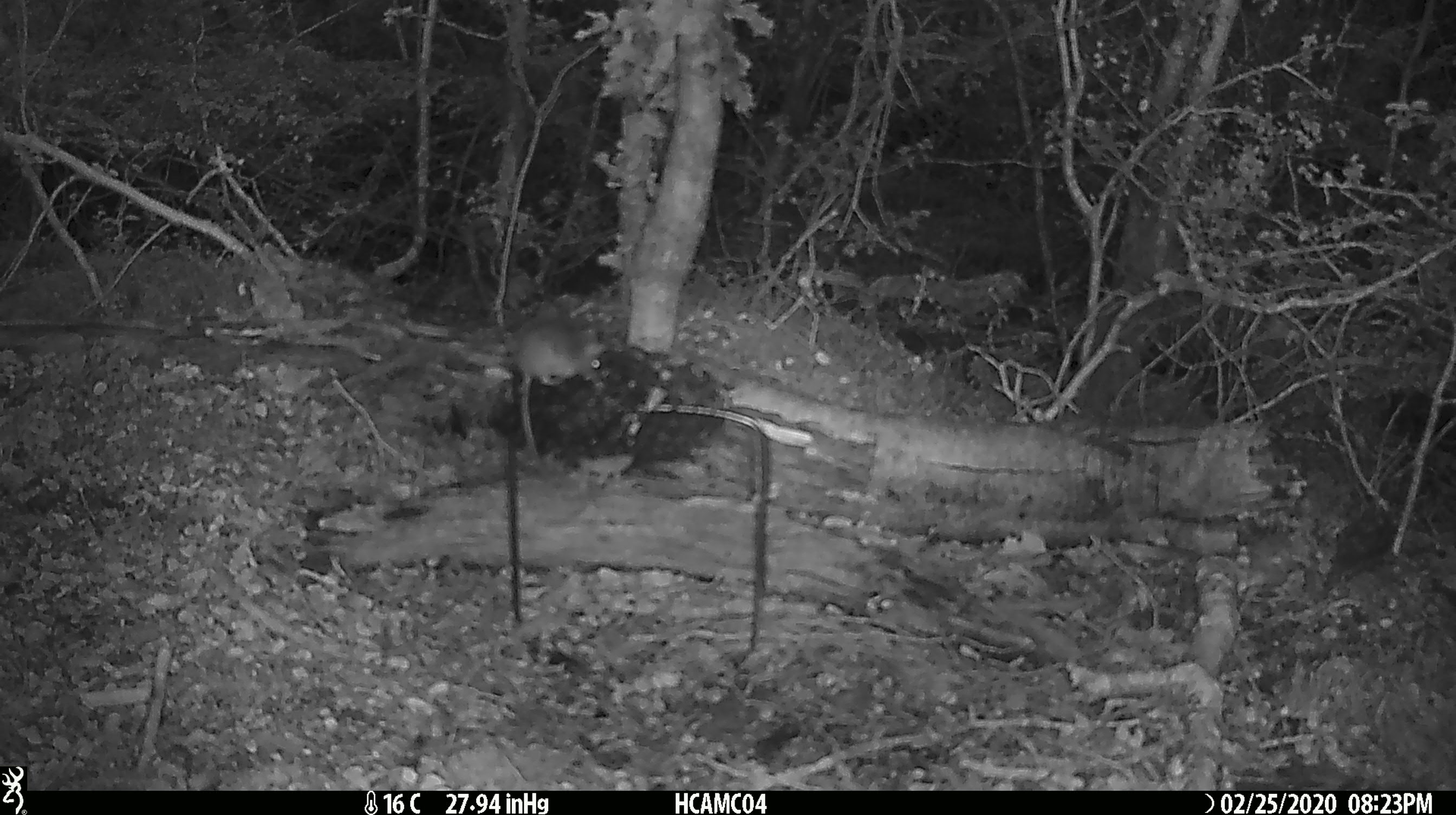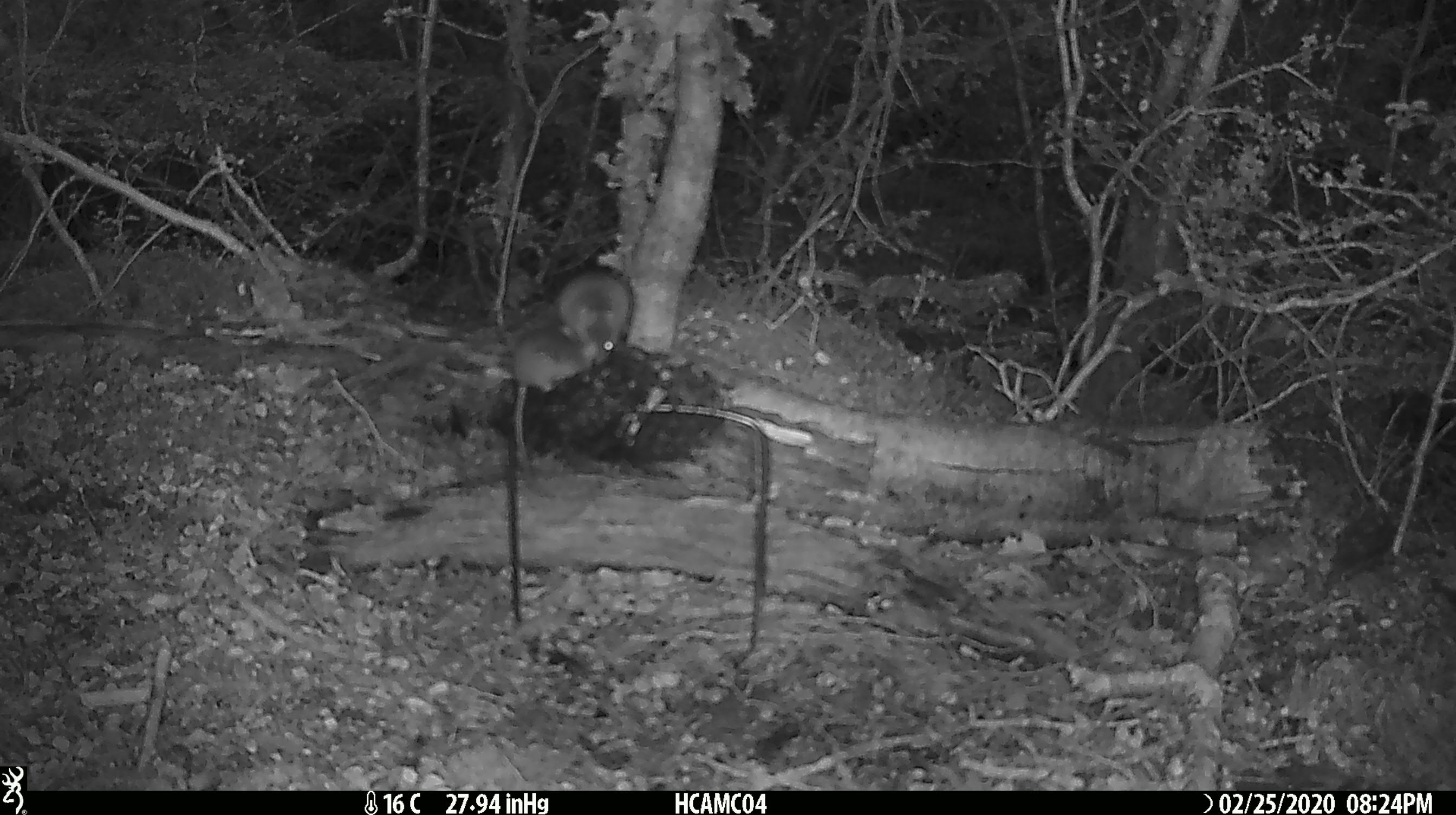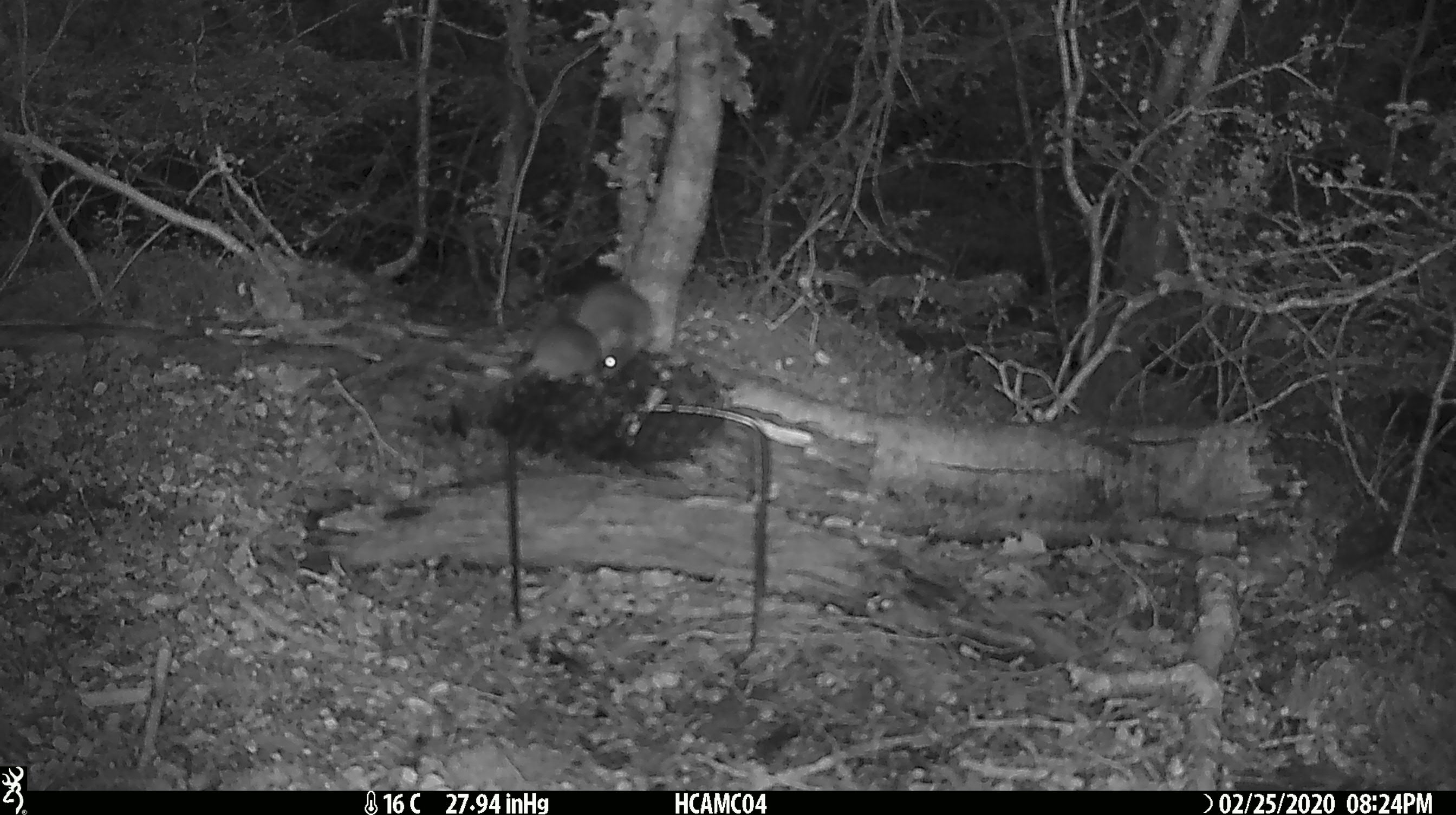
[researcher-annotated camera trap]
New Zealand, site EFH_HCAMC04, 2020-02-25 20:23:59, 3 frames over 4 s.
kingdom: Animalia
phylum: Chordata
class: Mammalia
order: Rodentia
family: Muridae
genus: Mus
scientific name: Mus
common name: mouse